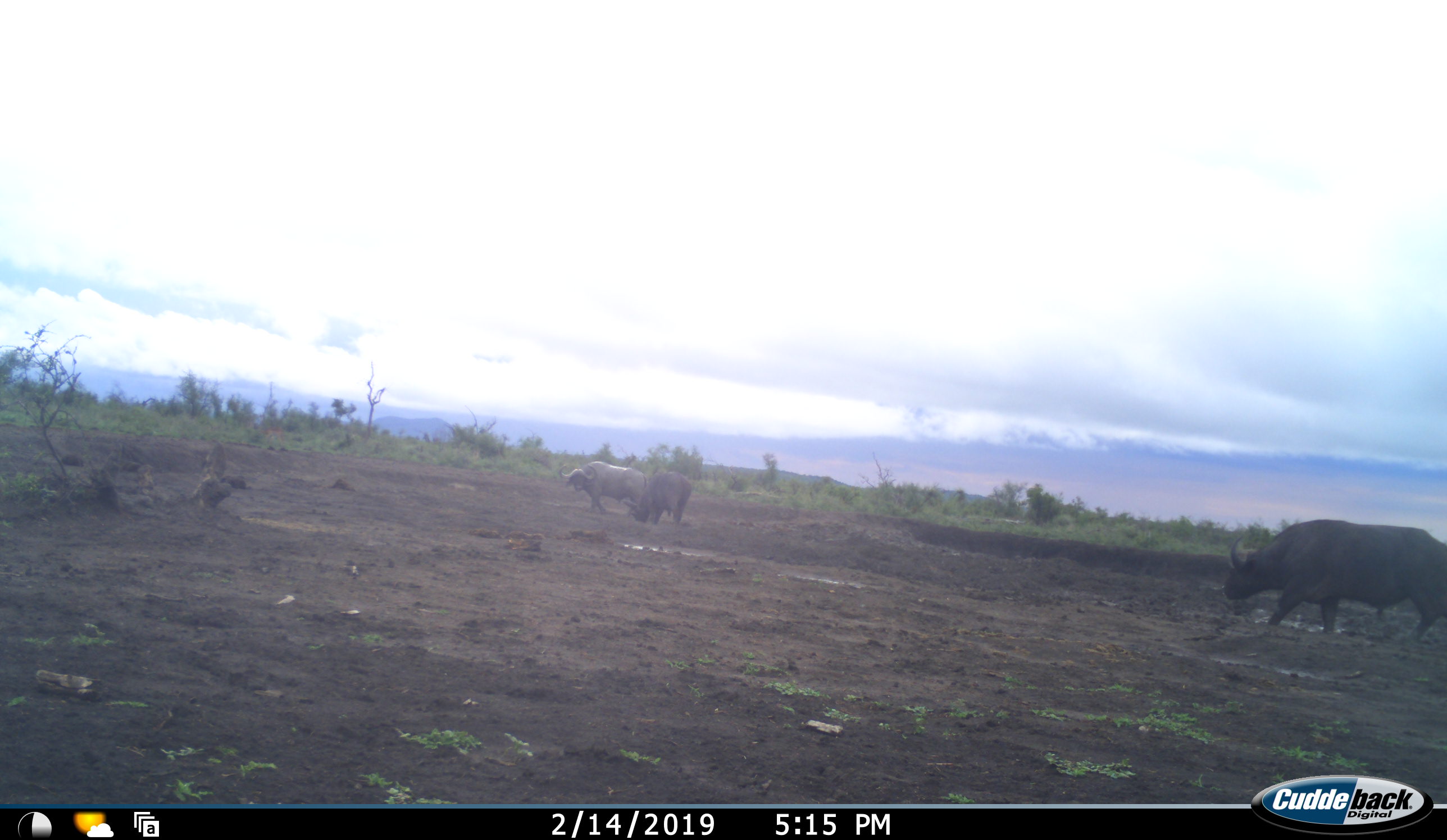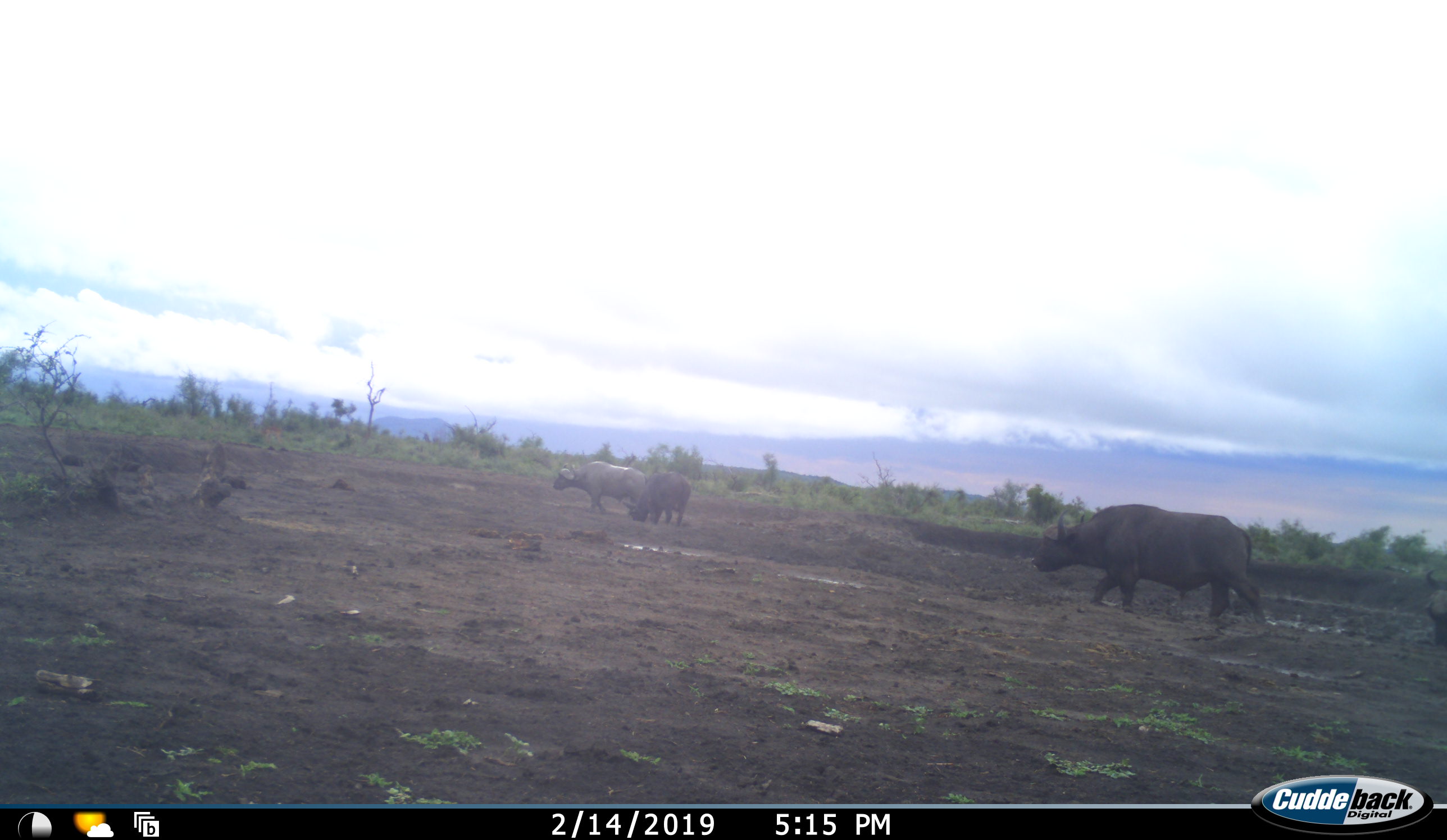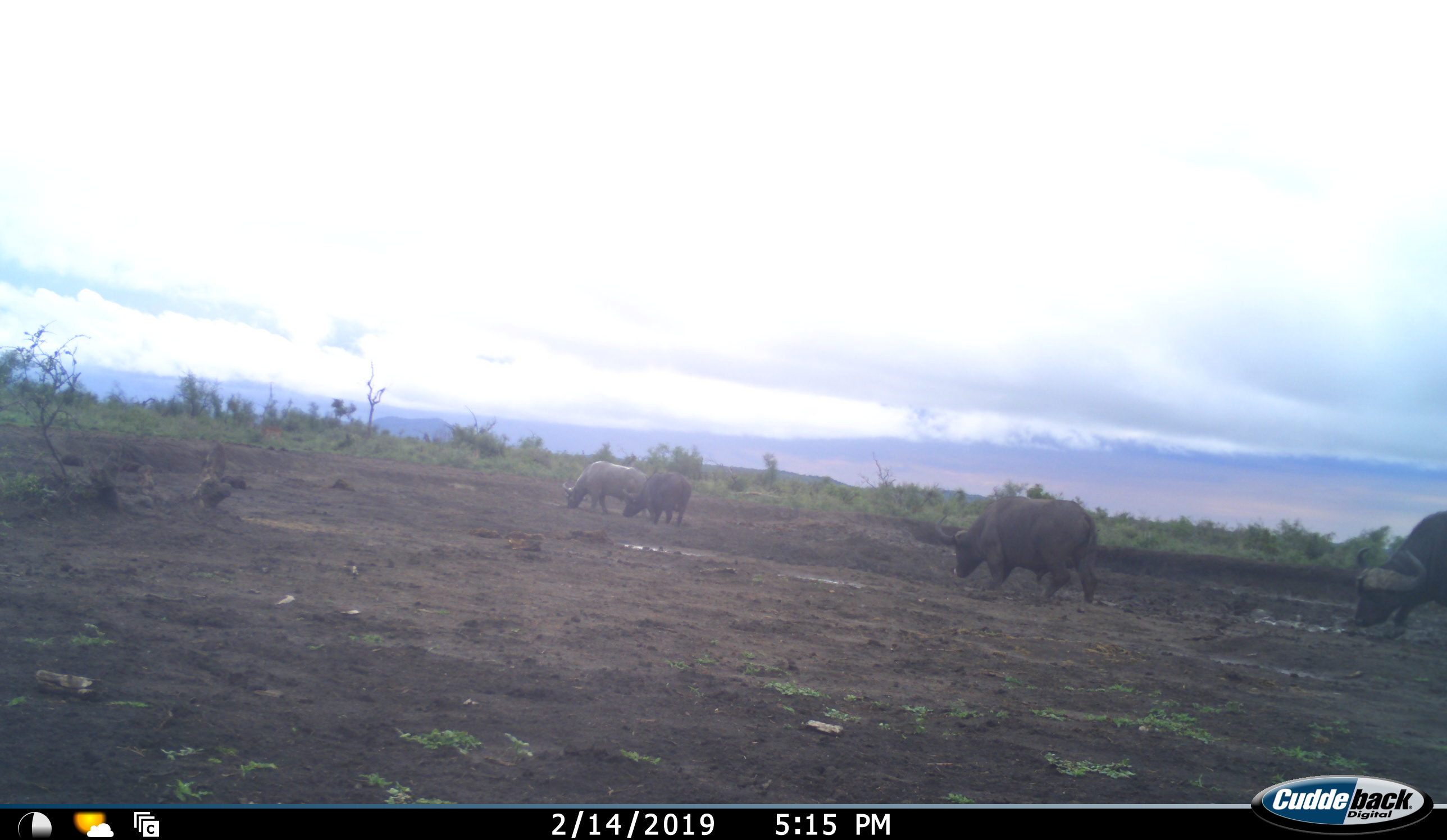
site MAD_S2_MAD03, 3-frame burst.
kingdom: Animalia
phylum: Chordata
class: Mammalia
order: Artiodactyla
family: Bovidae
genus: Syncerus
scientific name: Syncerus caffer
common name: african buffalo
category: buffalo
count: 4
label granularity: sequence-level